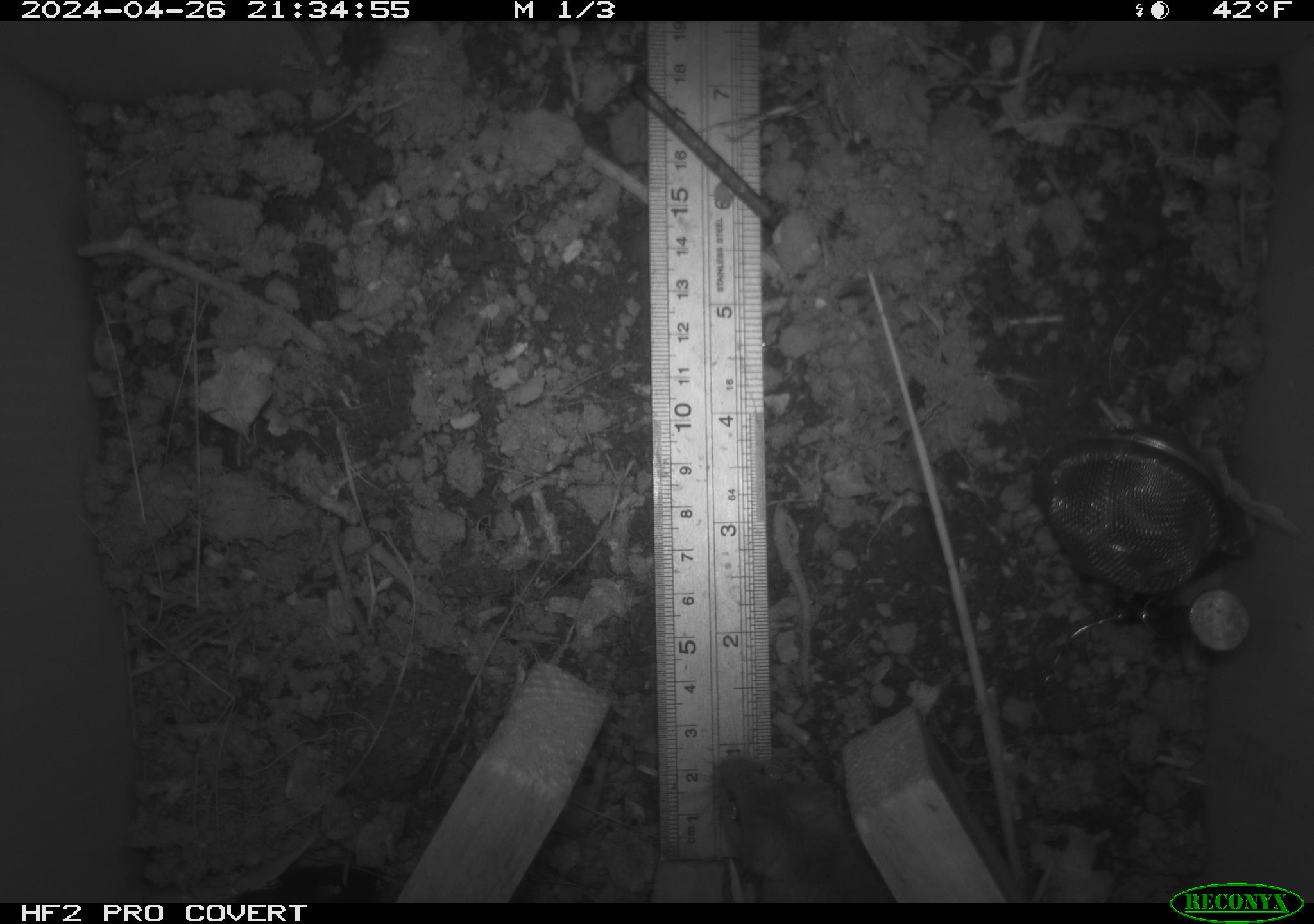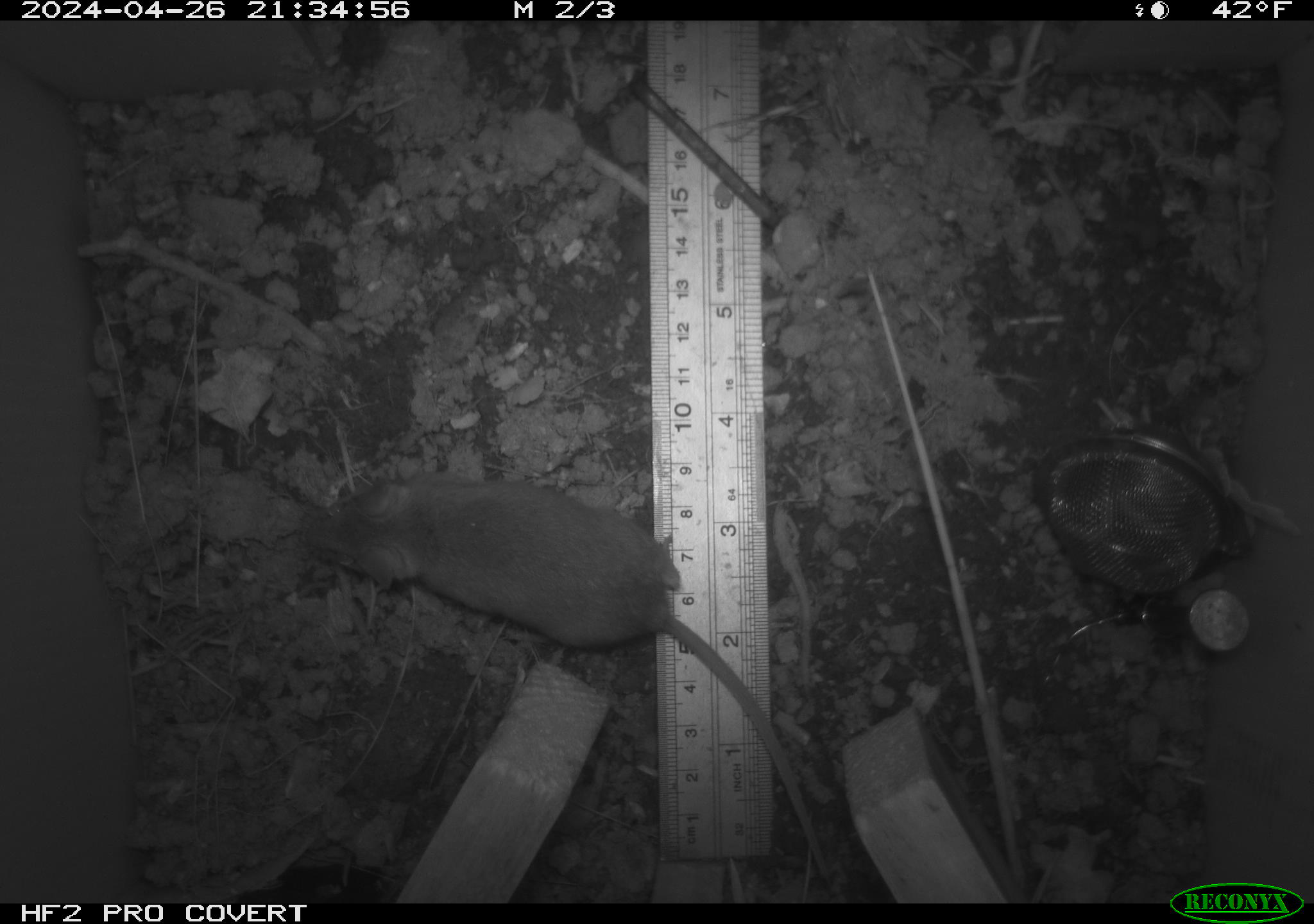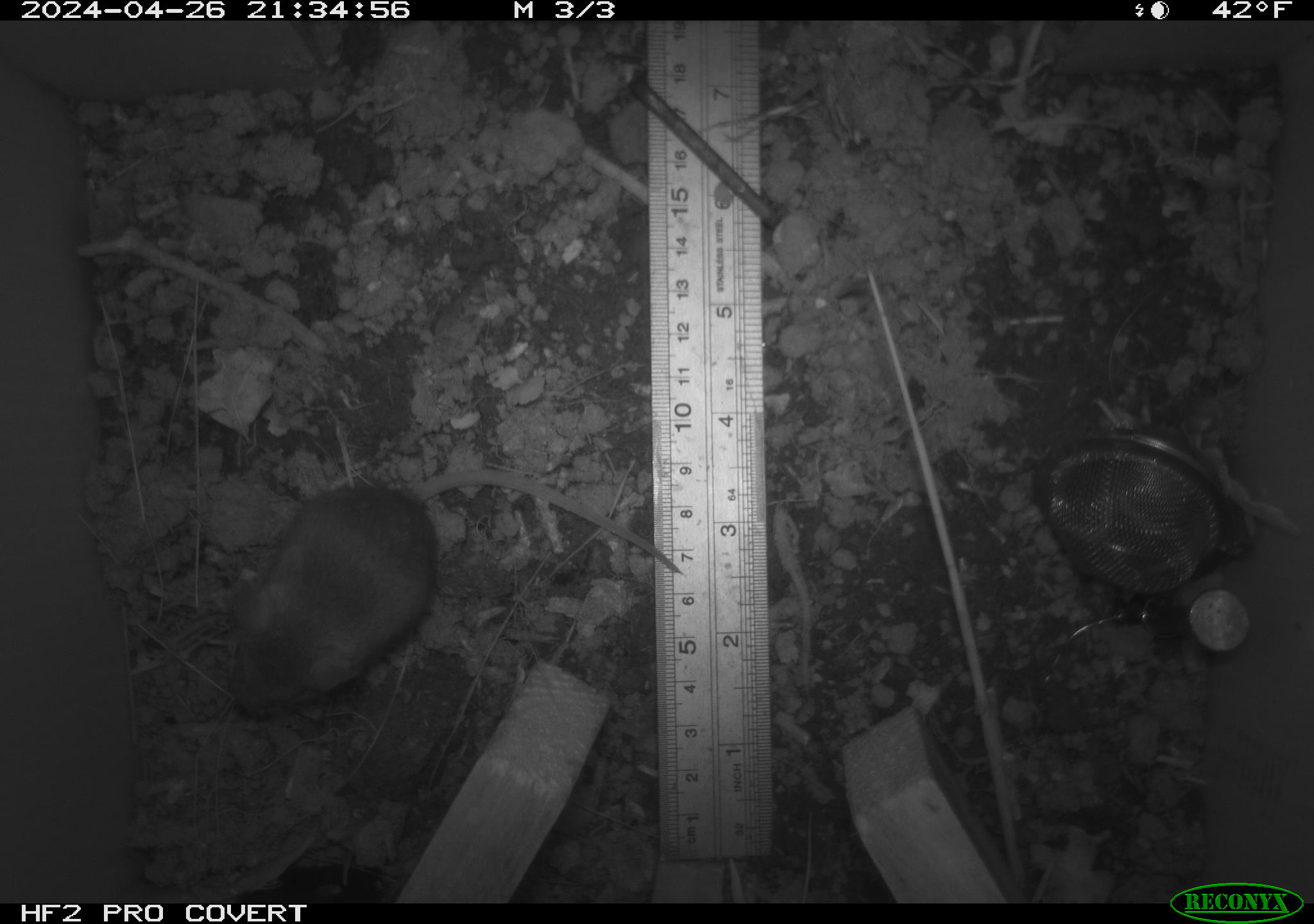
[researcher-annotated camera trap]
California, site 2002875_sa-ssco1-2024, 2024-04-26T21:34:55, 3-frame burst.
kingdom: Animalia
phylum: Chordata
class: Mammalia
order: Rodentia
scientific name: Rodentia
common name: mouse species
Mouse species (Rodentia).